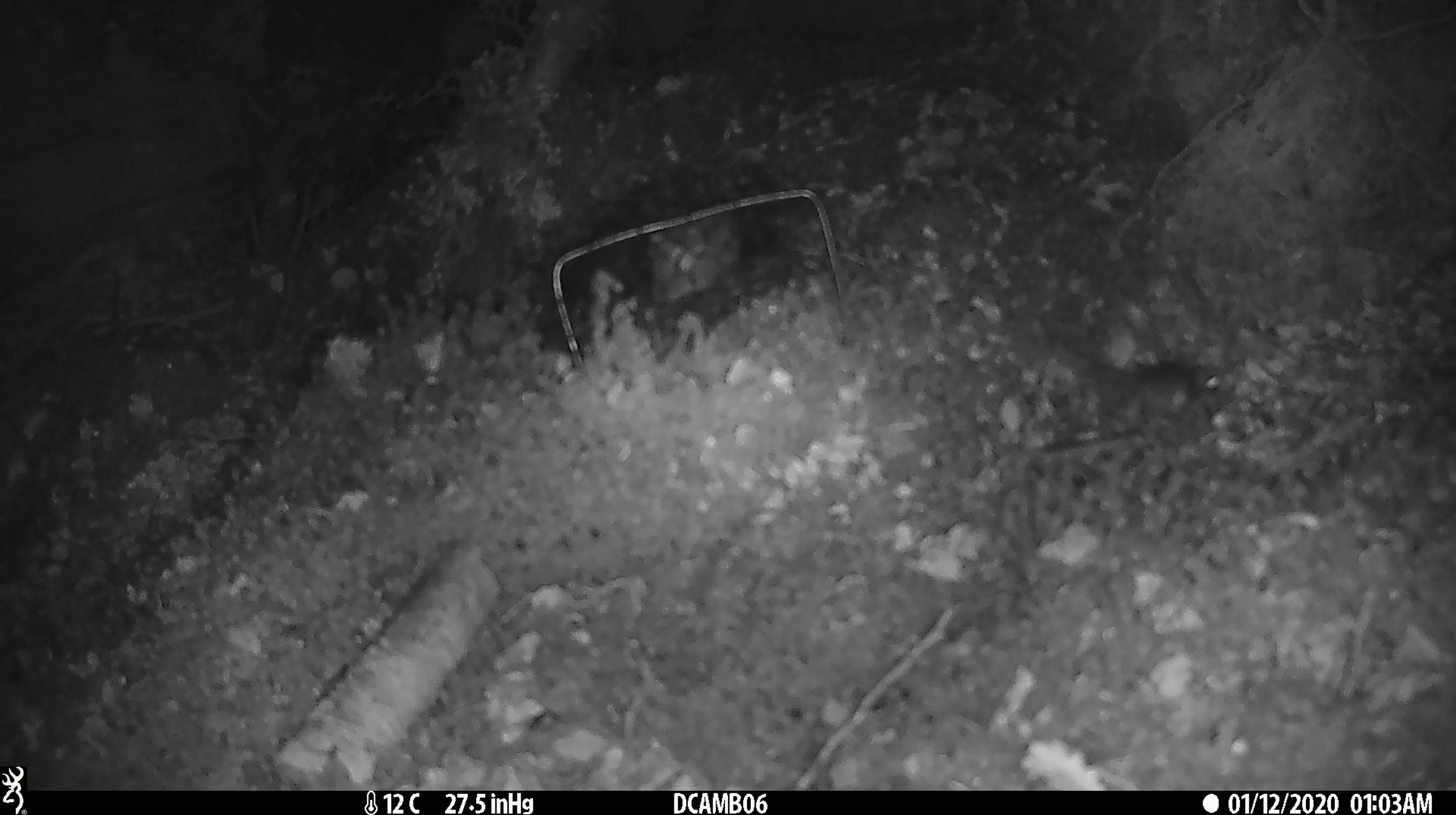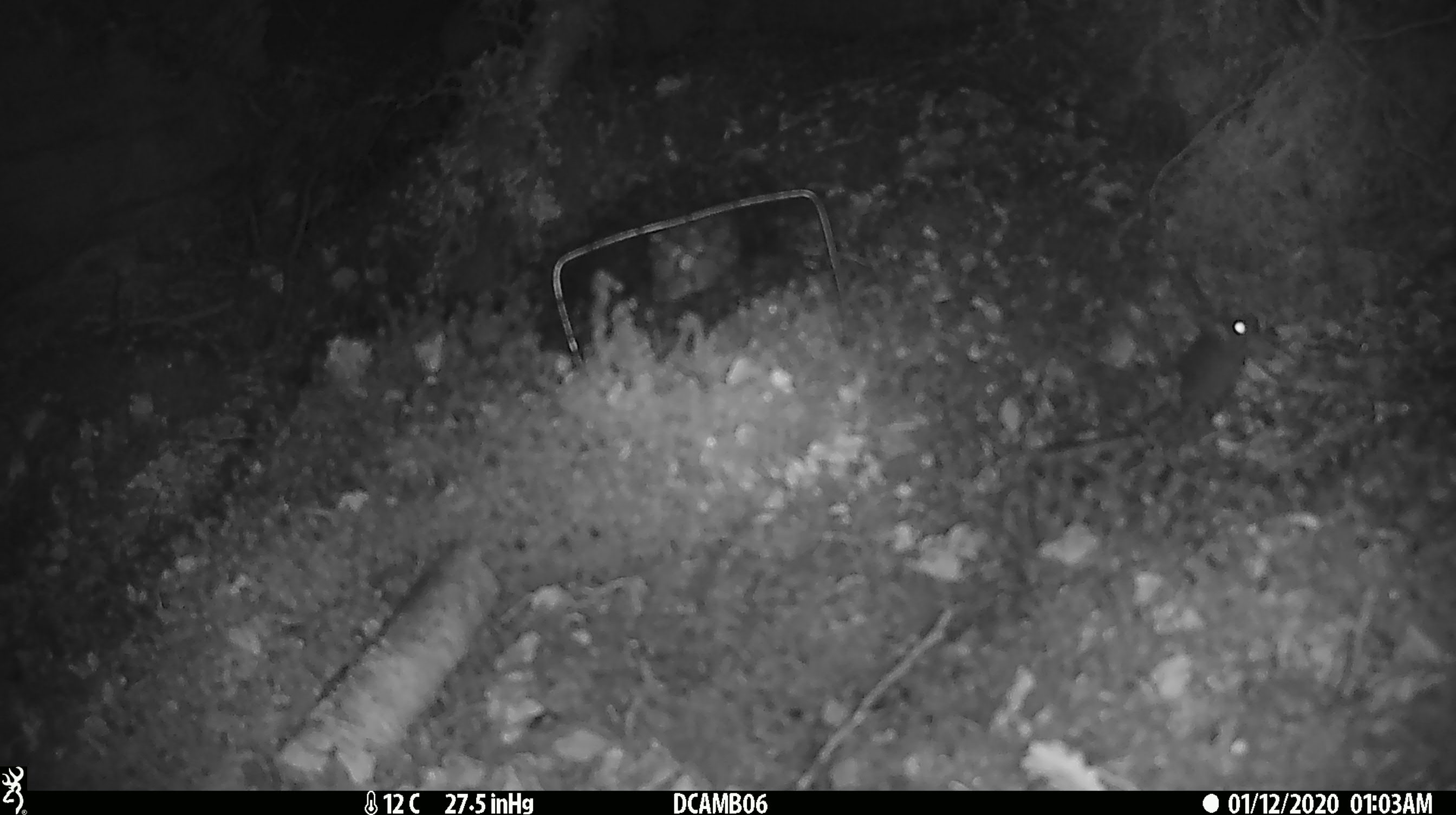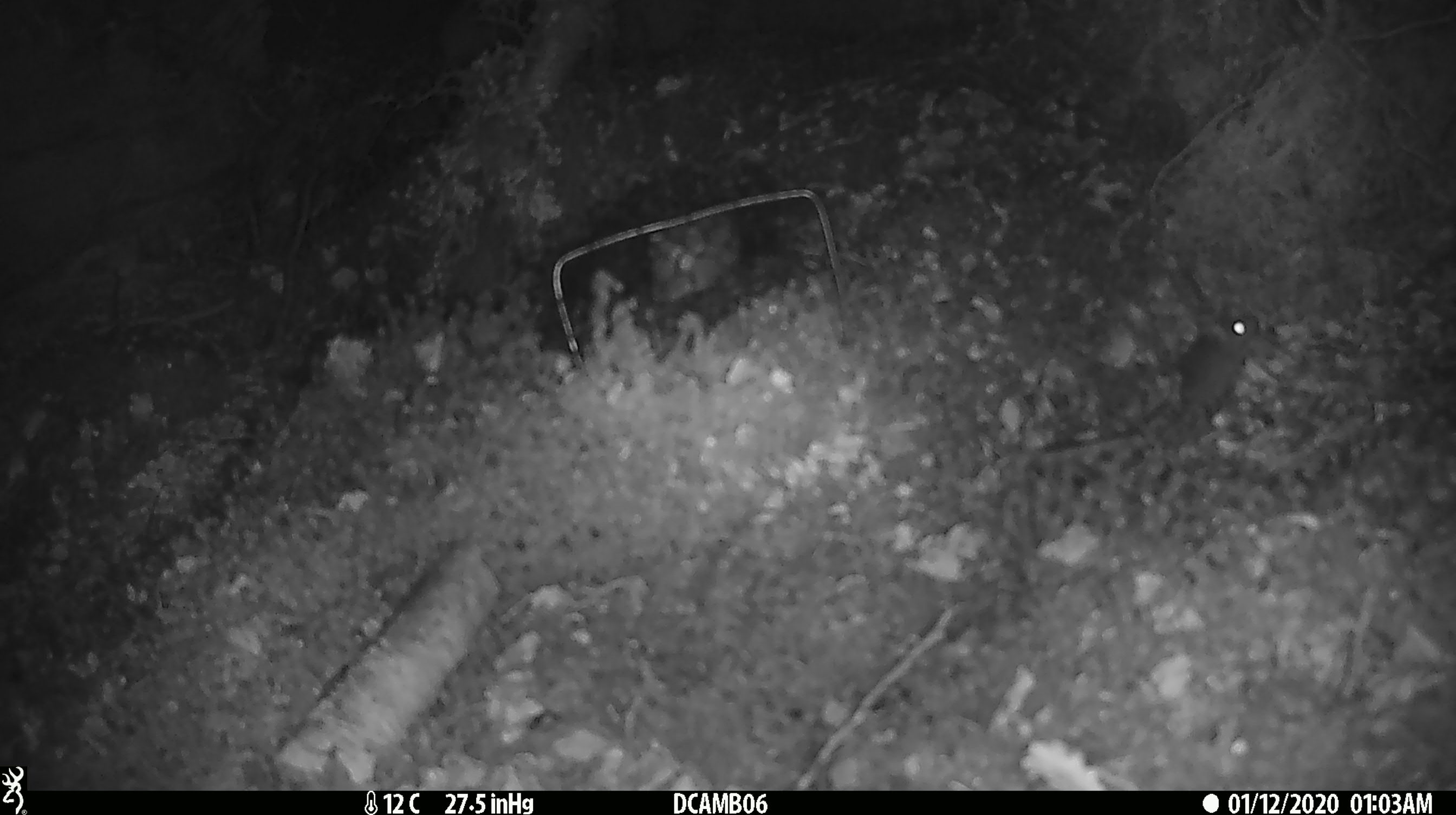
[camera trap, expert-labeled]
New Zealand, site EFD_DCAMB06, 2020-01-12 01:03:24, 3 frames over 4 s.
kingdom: Animalia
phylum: Chordata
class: Mammalia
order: Rodentia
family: Muridae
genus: Mus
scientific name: Mus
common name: mouse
Mouse (Mus).